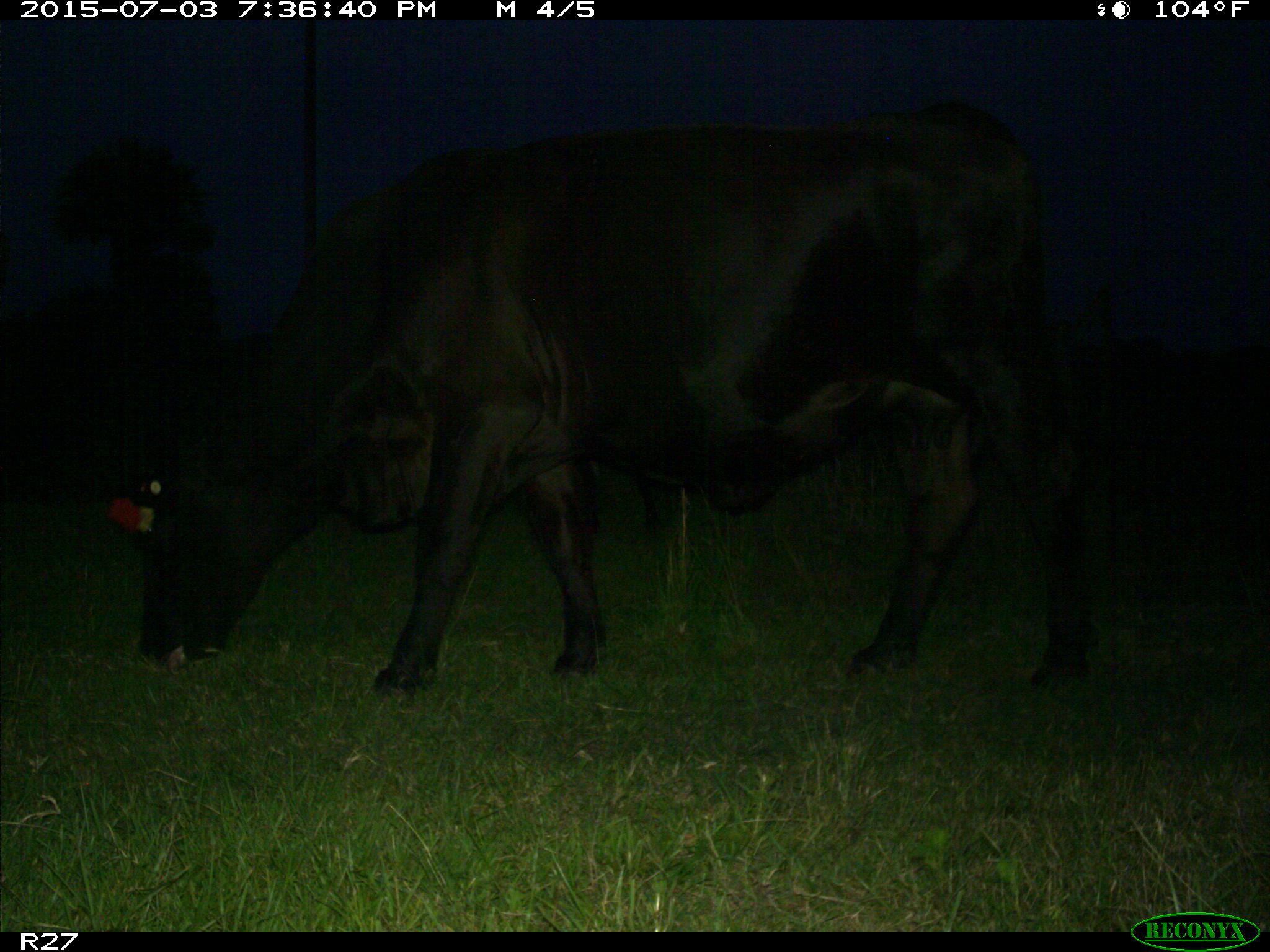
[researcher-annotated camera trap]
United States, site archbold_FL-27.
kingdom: Animalia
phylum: Chordata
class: Mammalia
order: Artiodactyla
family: Bovidae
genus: Bos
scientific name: Bos taurus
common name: domestic cow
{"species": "Bos taurus (domestic cow)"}